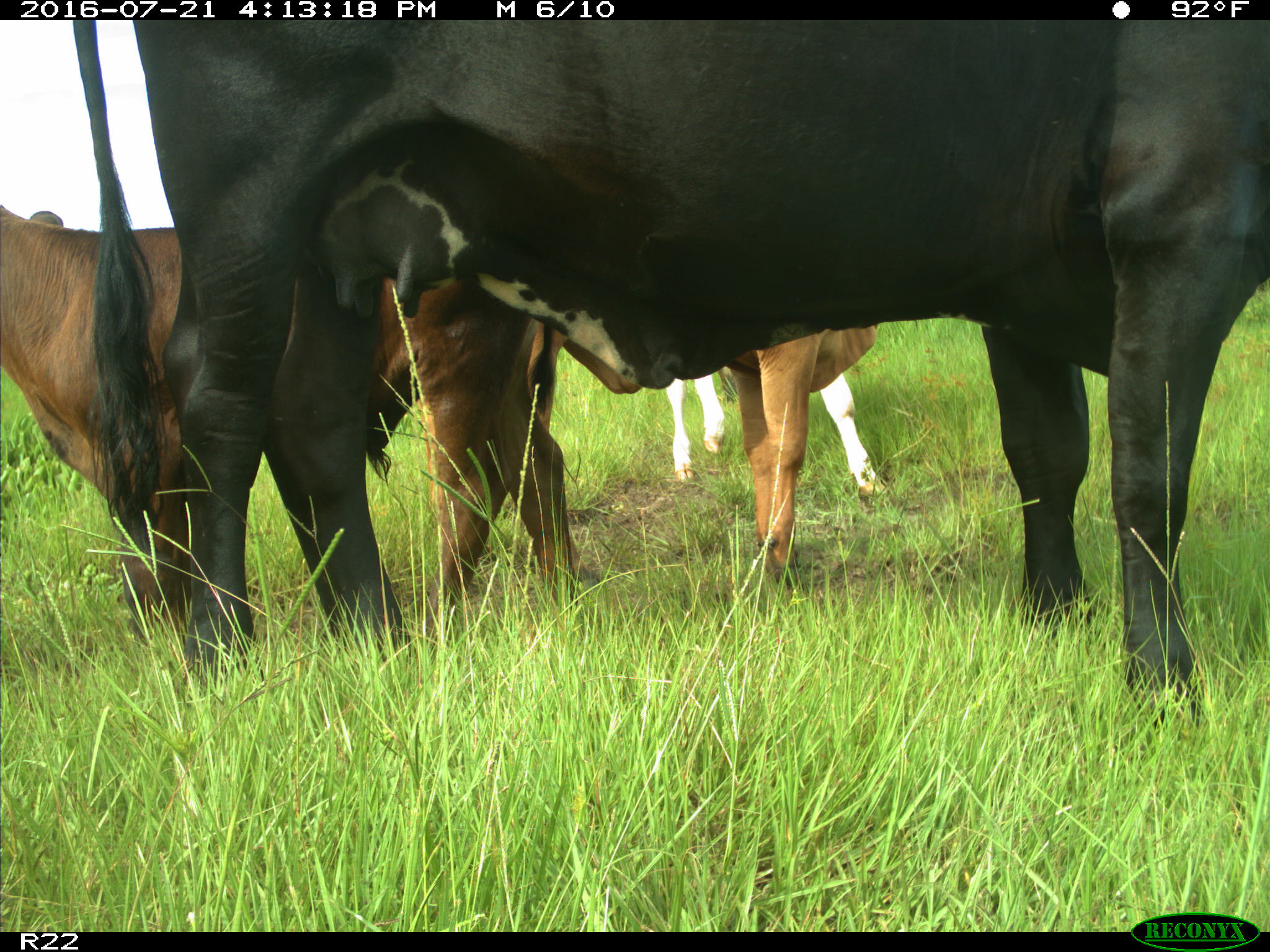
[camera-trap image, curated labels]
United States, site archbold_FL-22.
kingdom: Animalia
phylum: Chordata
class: Mammalia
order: Artiodactyla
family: Bovidae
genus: Bos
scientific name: Bos taurus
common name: domestic cow